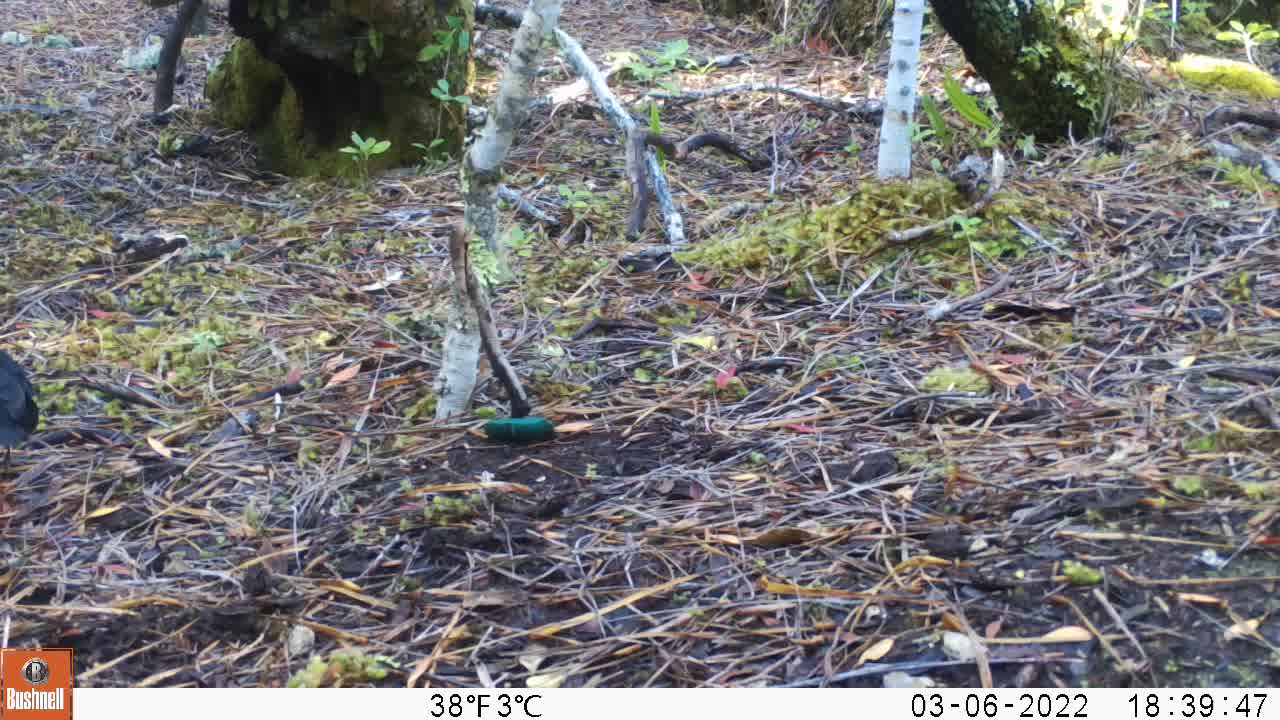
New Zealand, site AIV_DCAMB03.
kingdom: Animalia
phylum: Chordata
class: Aves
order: Passeriformes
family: Turdidae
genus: Turdus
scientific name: Turdus merula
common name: eurasian blackbird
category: blackbird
Blackbird (eurasian blackbird) (Turdus merula).